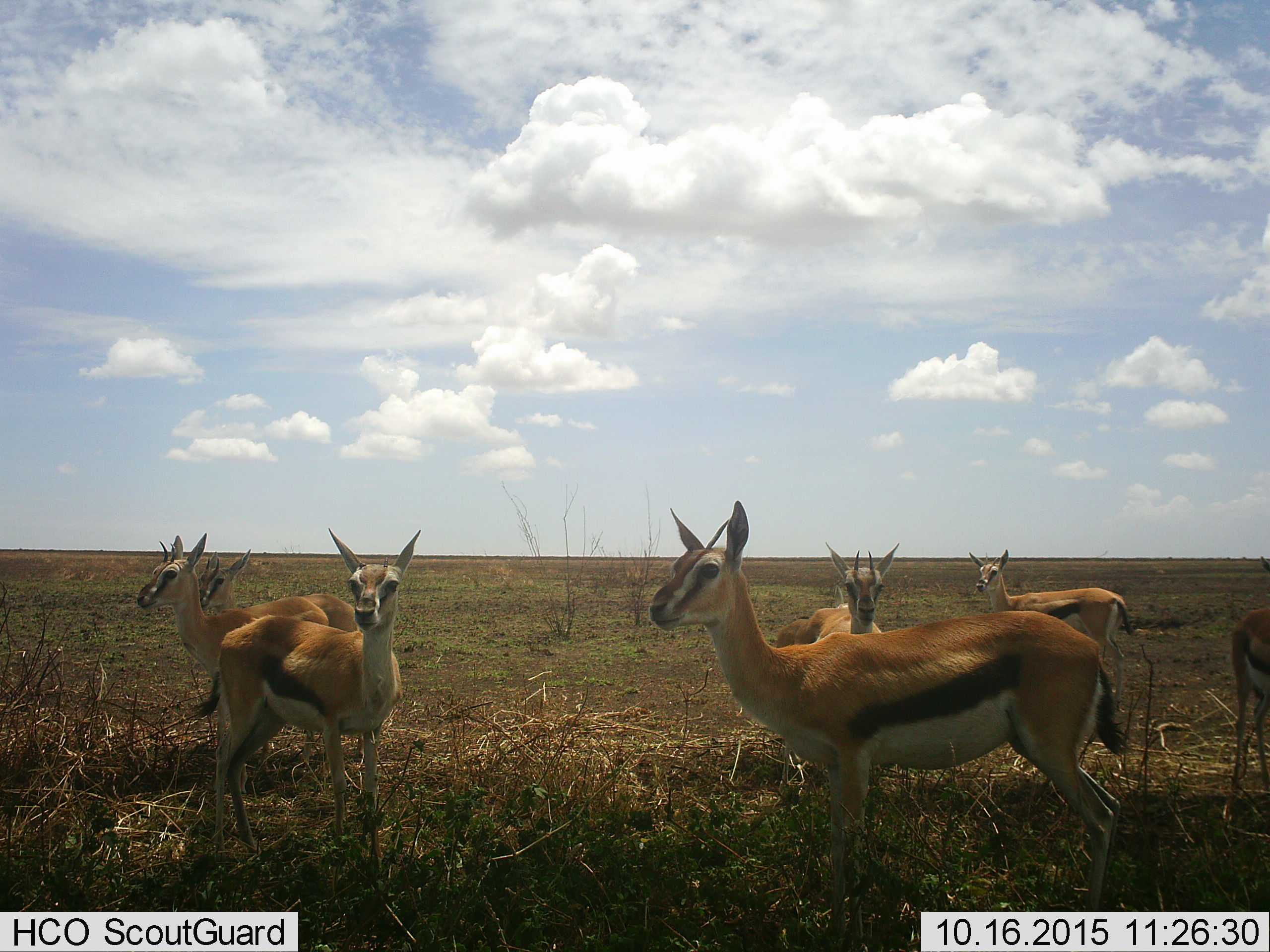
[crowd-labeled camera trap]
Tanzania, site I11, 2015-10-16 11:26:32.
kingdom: Animalia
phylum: Chordata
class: Mammalia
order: Artiodactyla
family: Bovidae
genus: Eudorcas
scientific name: Eudorcas thomsonii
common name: thomson's gazelle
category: gazellethomsons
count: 7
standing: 100%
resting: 0%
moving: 0%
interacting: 10%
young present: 0%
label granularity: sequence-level